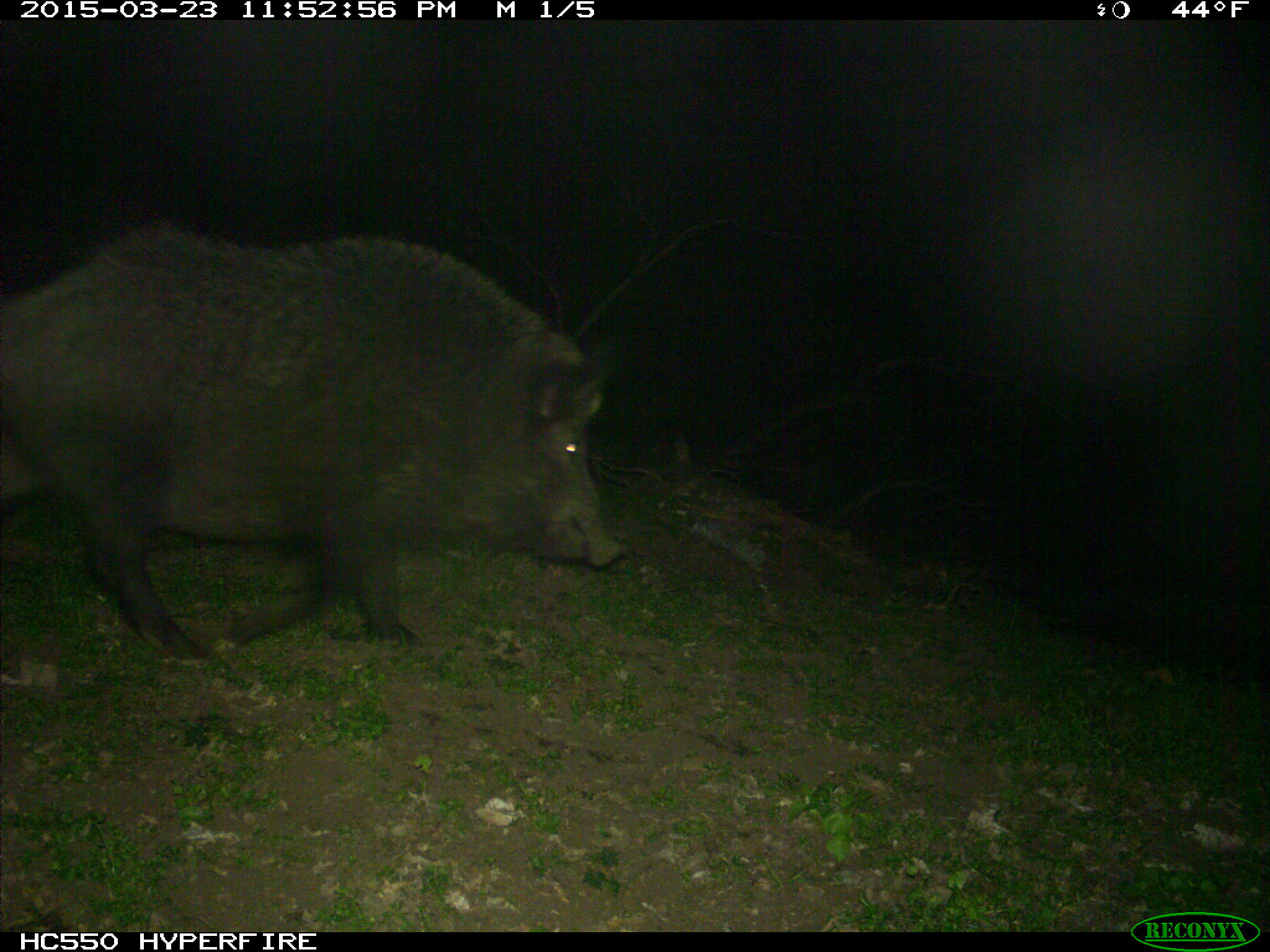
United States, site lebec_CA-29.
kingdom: Animalia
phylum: Chordata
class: Mammalia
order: Artiodactyla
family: Suidae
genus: Sus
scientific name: Sus scrofa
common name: wild boar